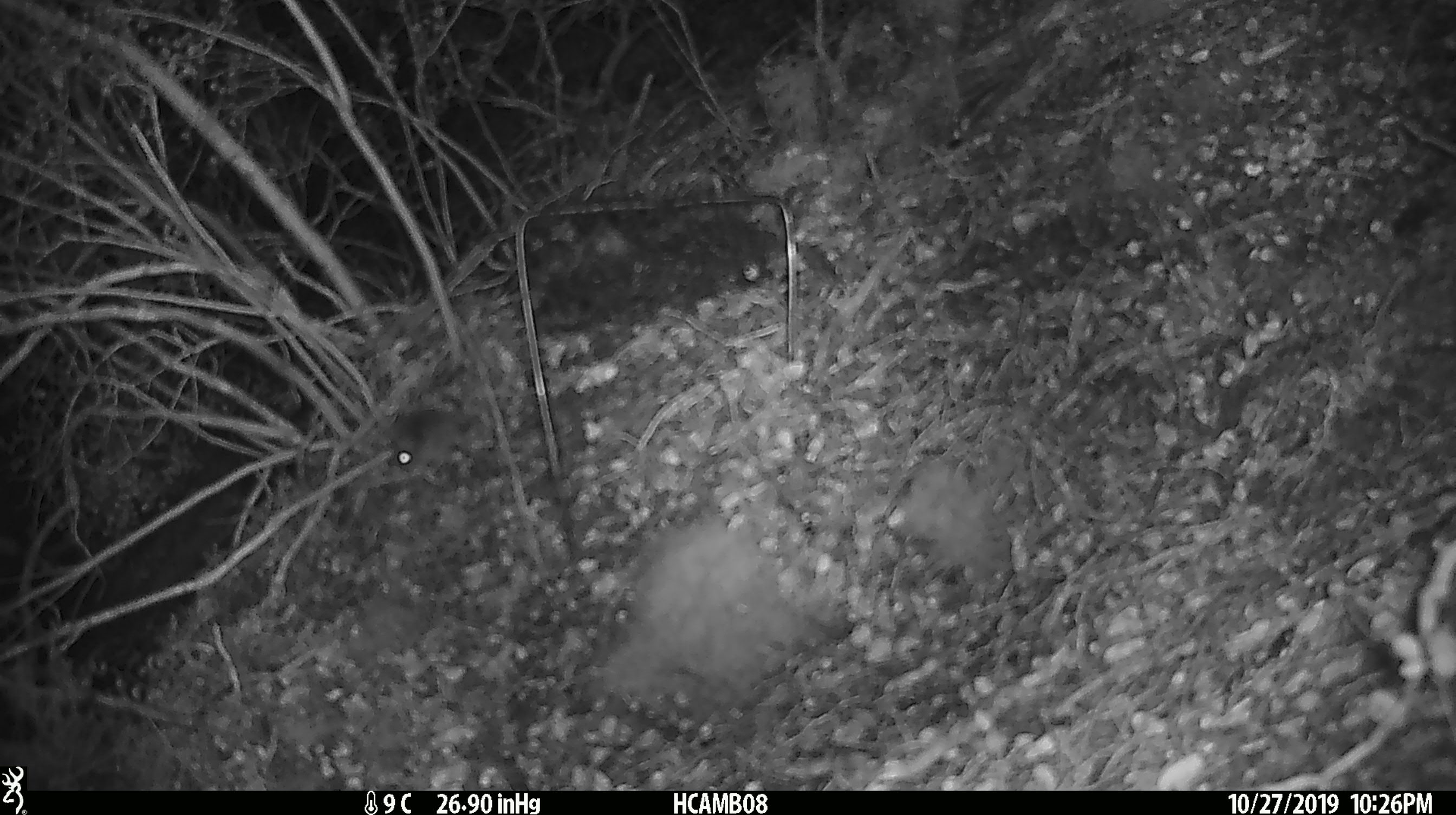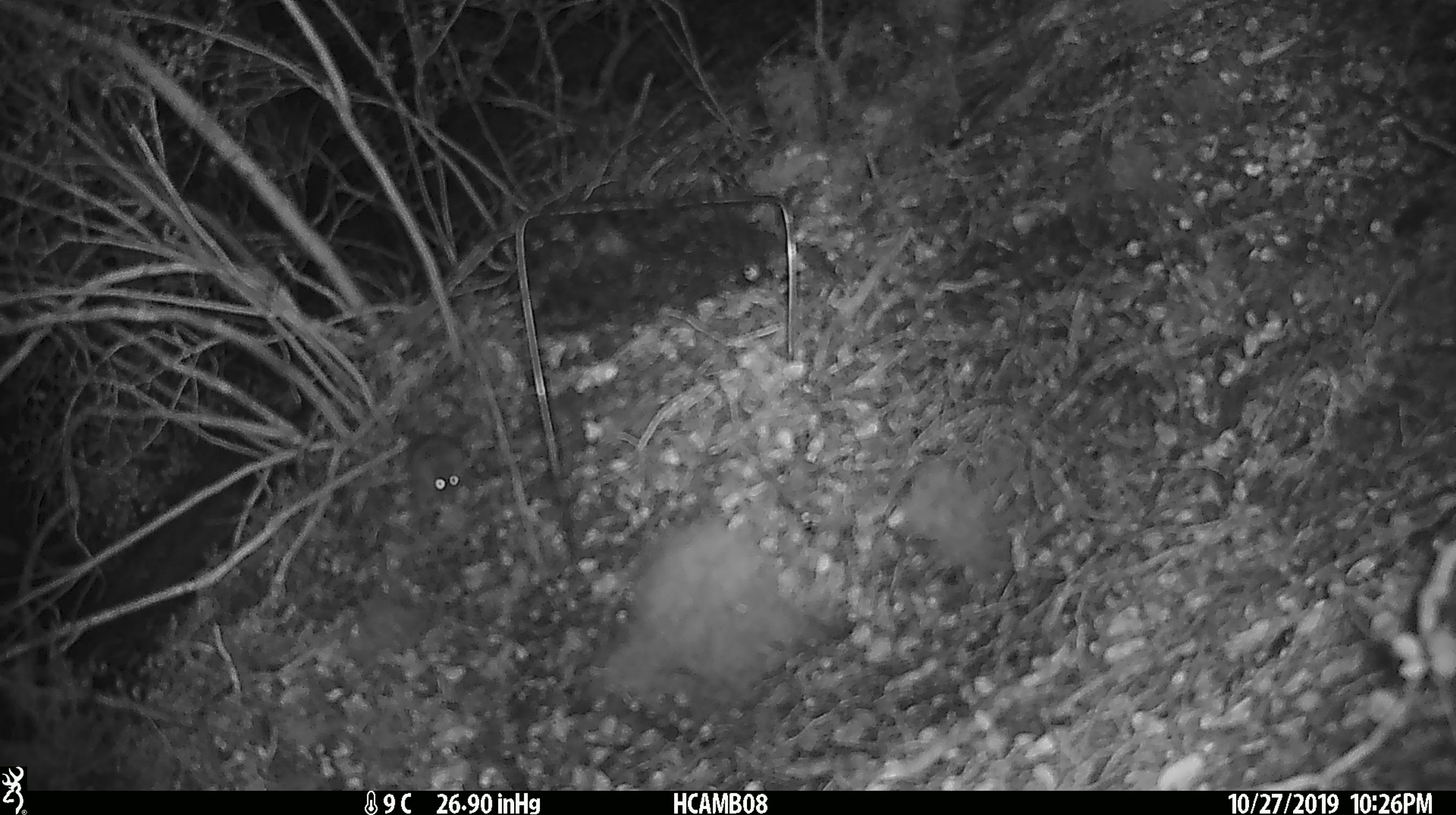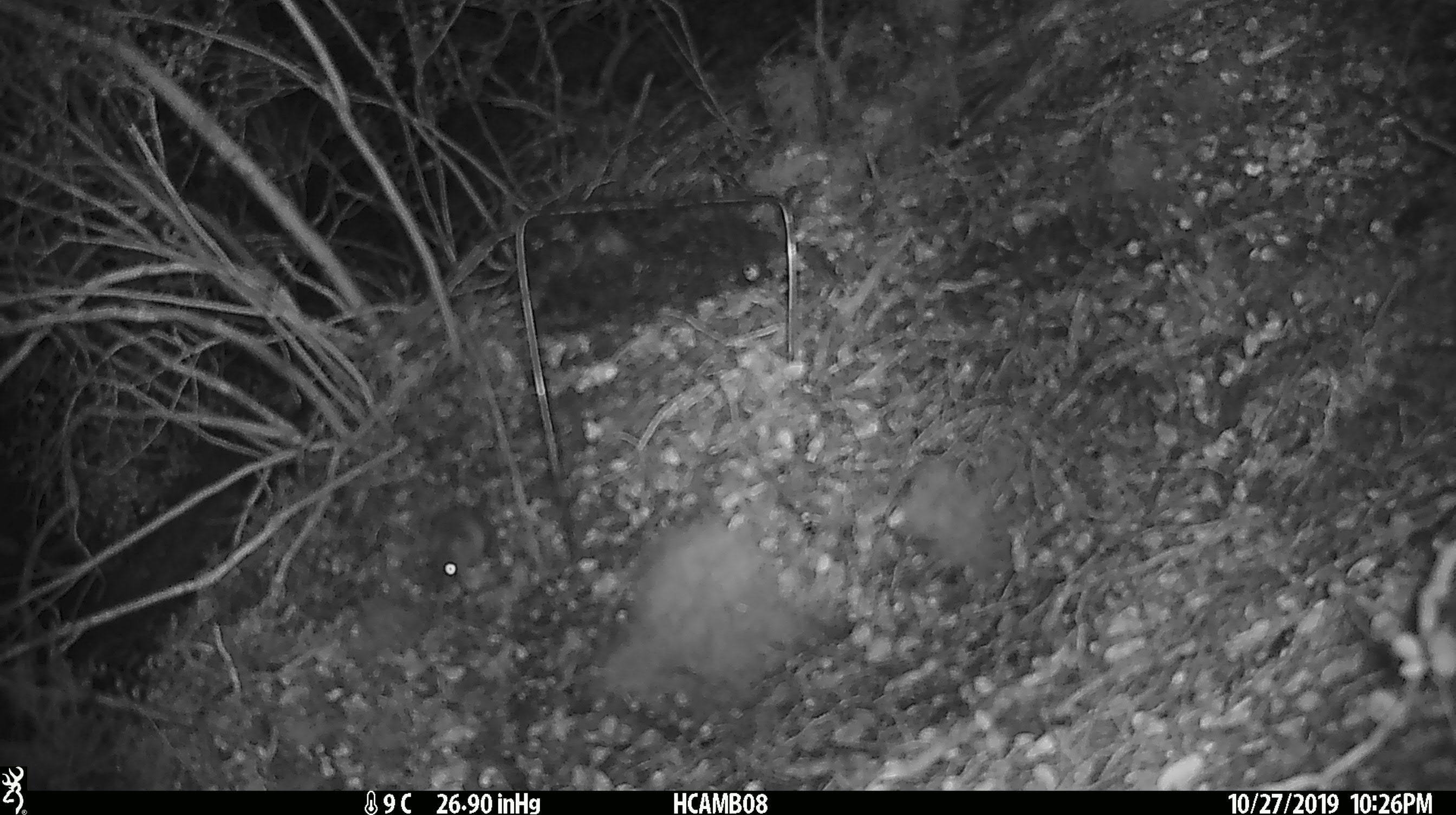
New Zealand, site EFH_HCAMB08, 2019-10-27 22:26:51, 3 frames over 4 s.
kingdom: Animalia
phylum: Chordata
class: Mammalia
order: Rodentia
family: Muridae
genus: Mus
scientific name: Mus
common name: mouse